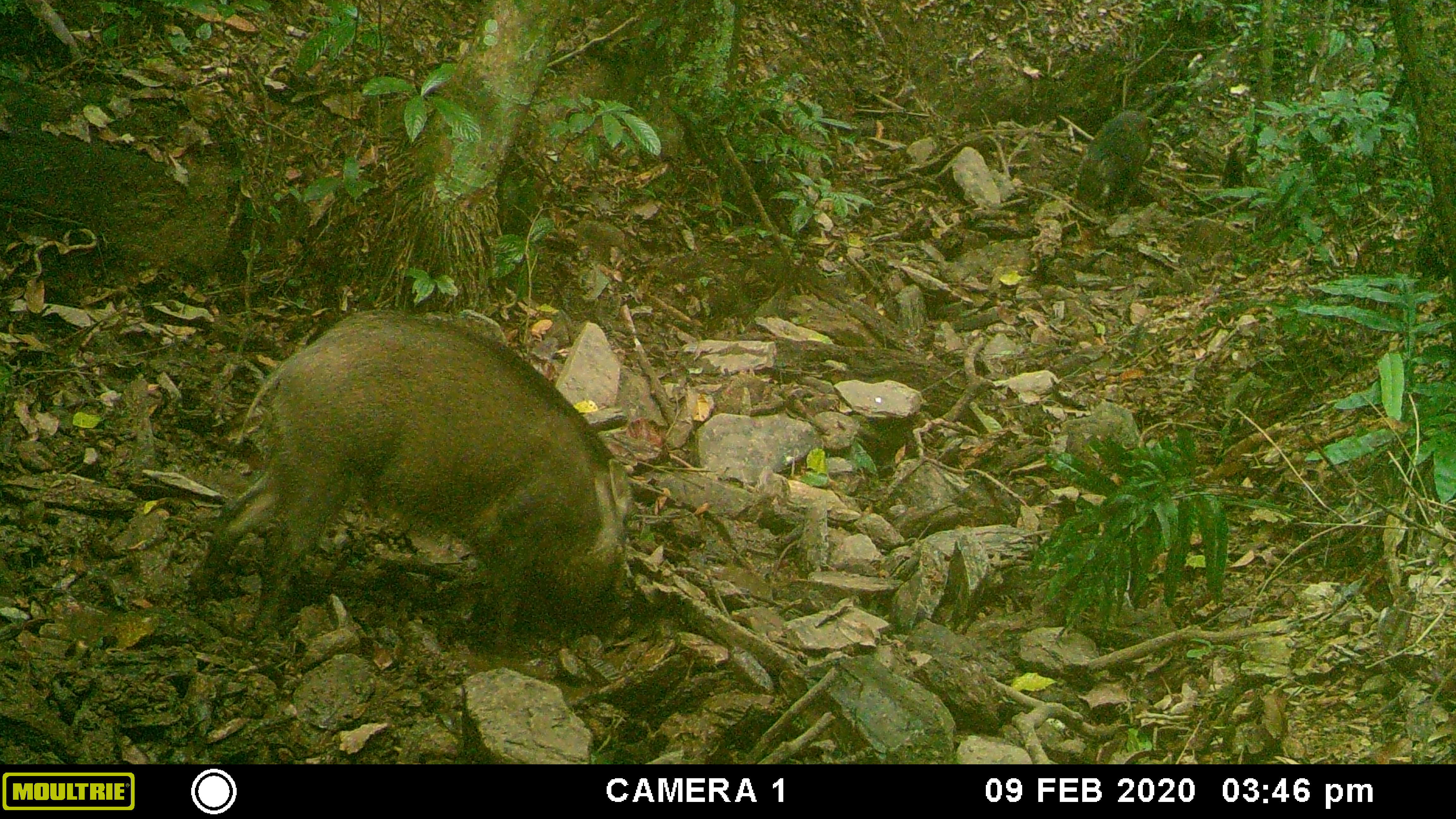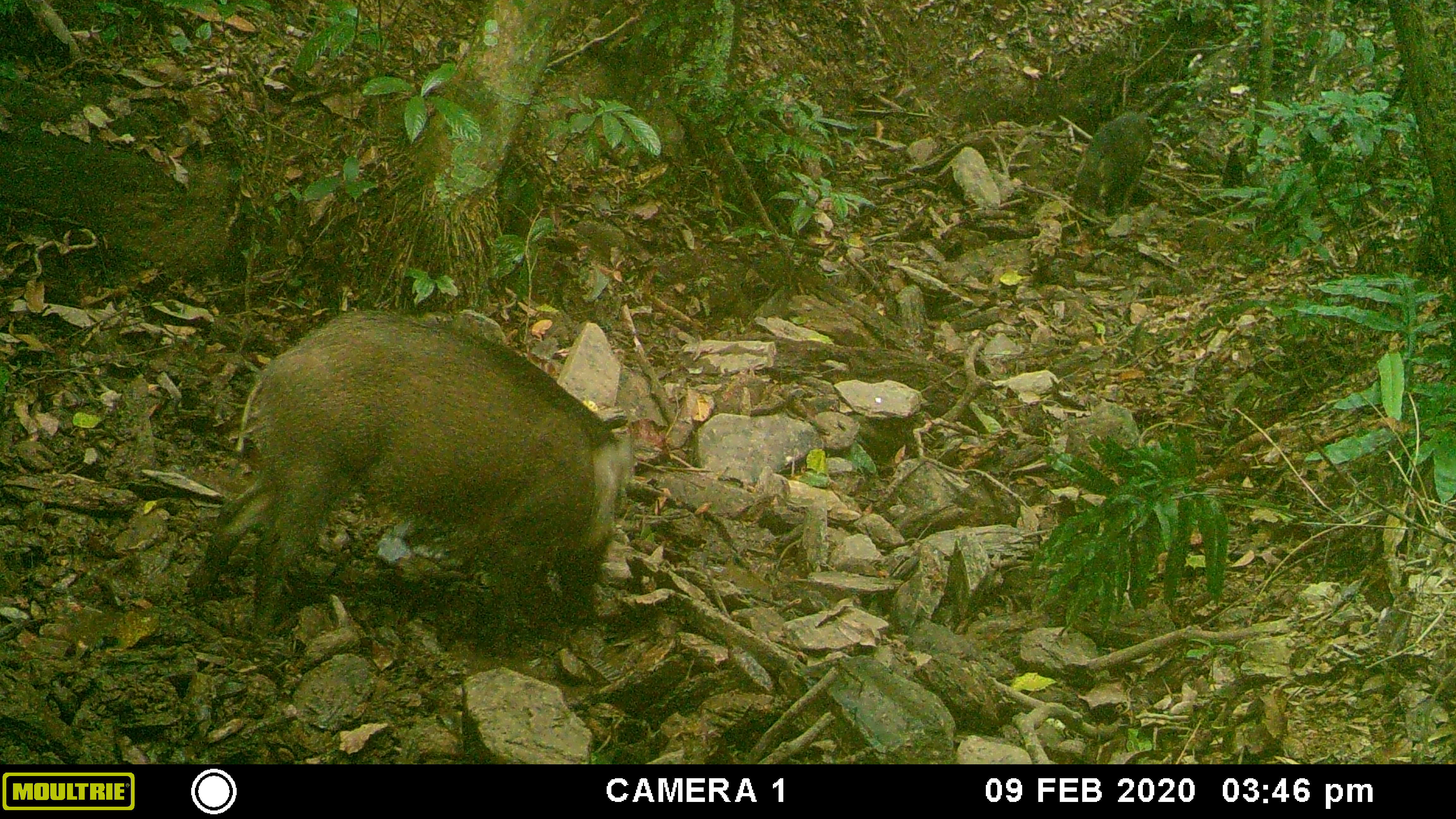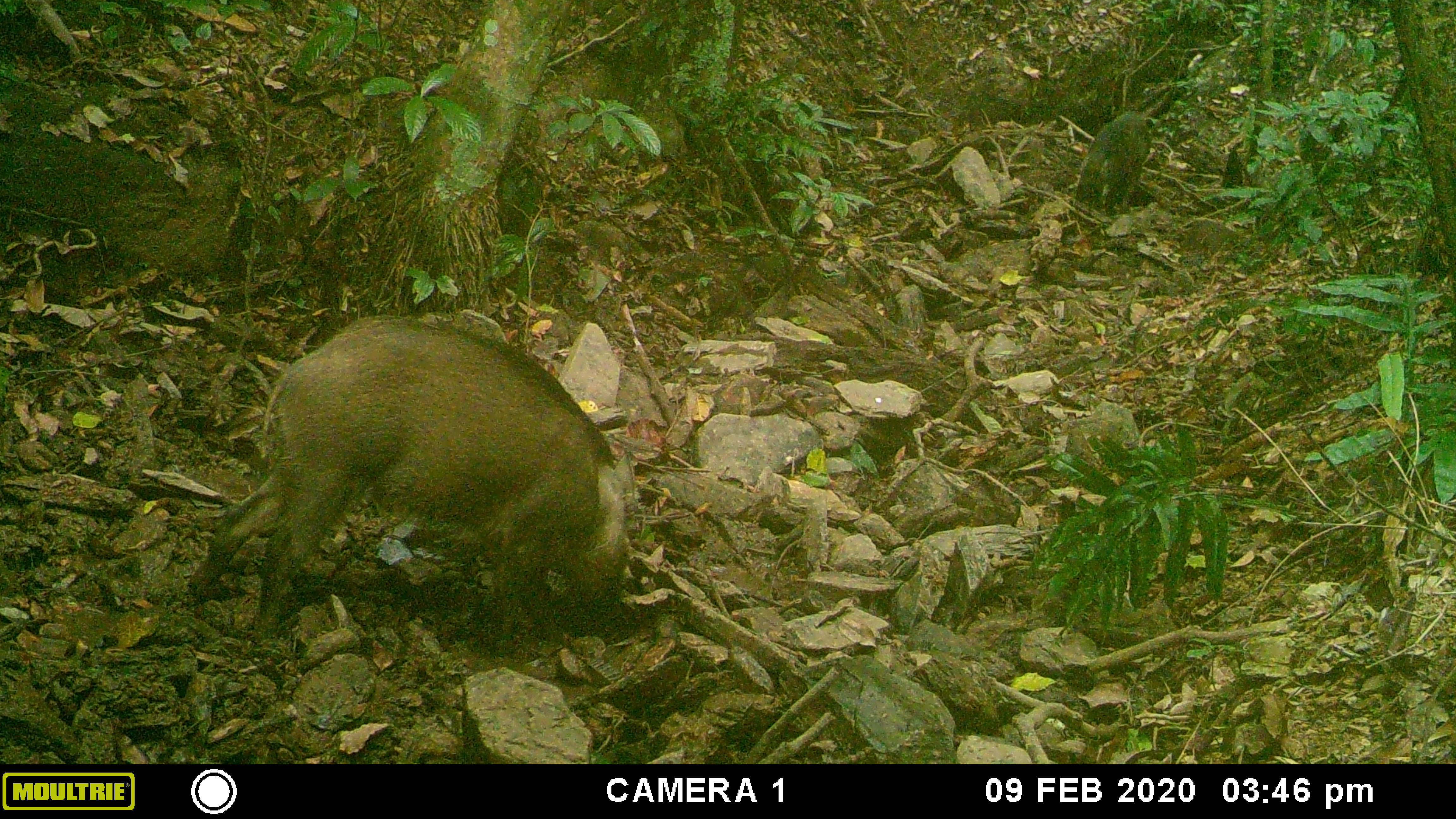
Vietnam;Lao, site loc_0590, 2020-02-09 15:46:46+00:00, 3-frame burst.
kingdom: Animalia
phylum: Chordata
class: Mammalia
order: Artiodactyla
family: Suidae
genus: Sus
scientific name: Sus scrofa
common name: eurasian wild pig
Eurasian wild pig (Sus scrofa). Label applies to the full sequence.